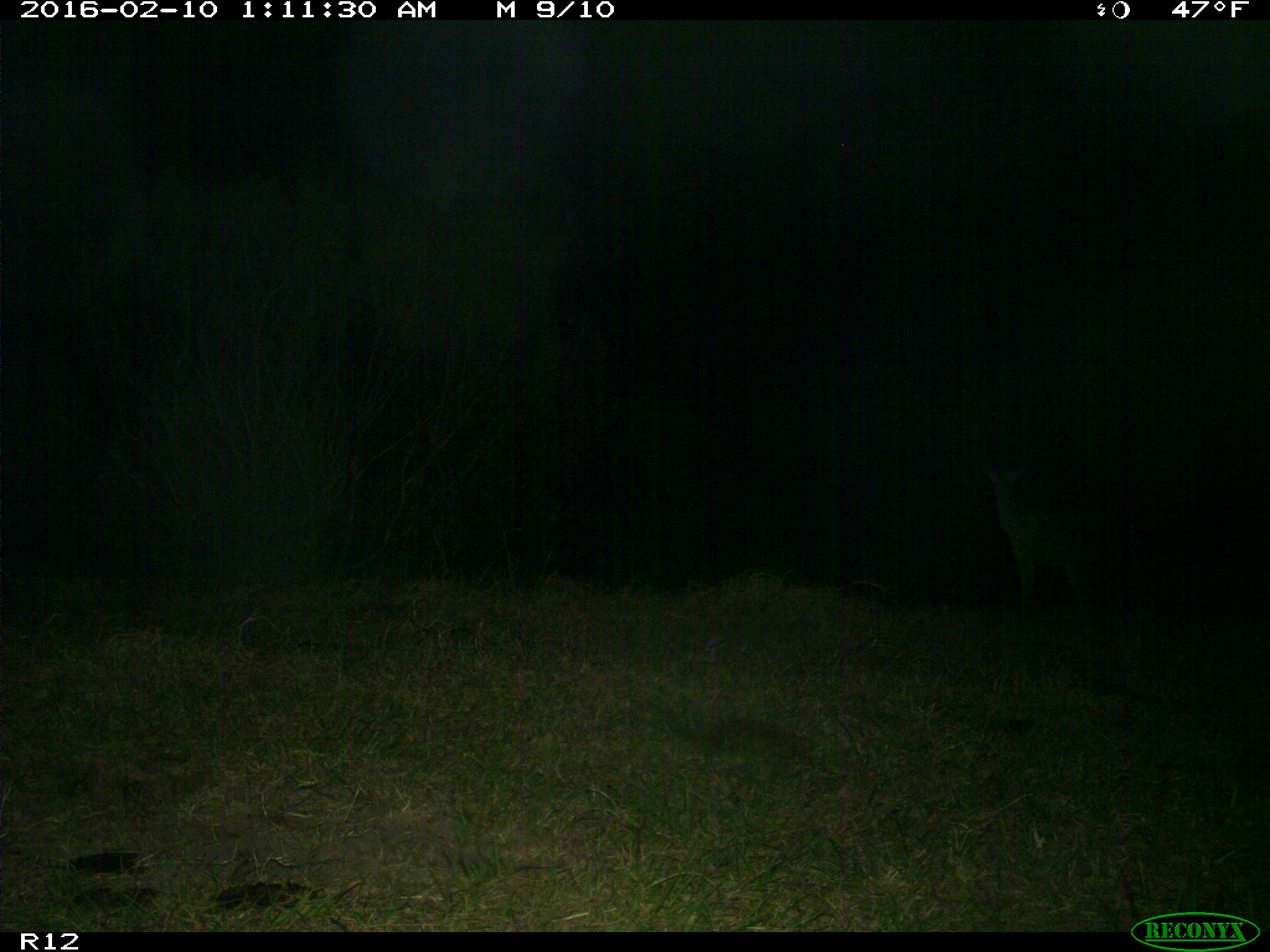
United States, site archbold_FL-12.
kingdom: Animalia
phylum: Chordata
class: Mammalia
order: Artiodactyla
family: Cervidae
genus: Odocoileus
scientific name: Odocoileus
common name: deer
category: unidentified deer